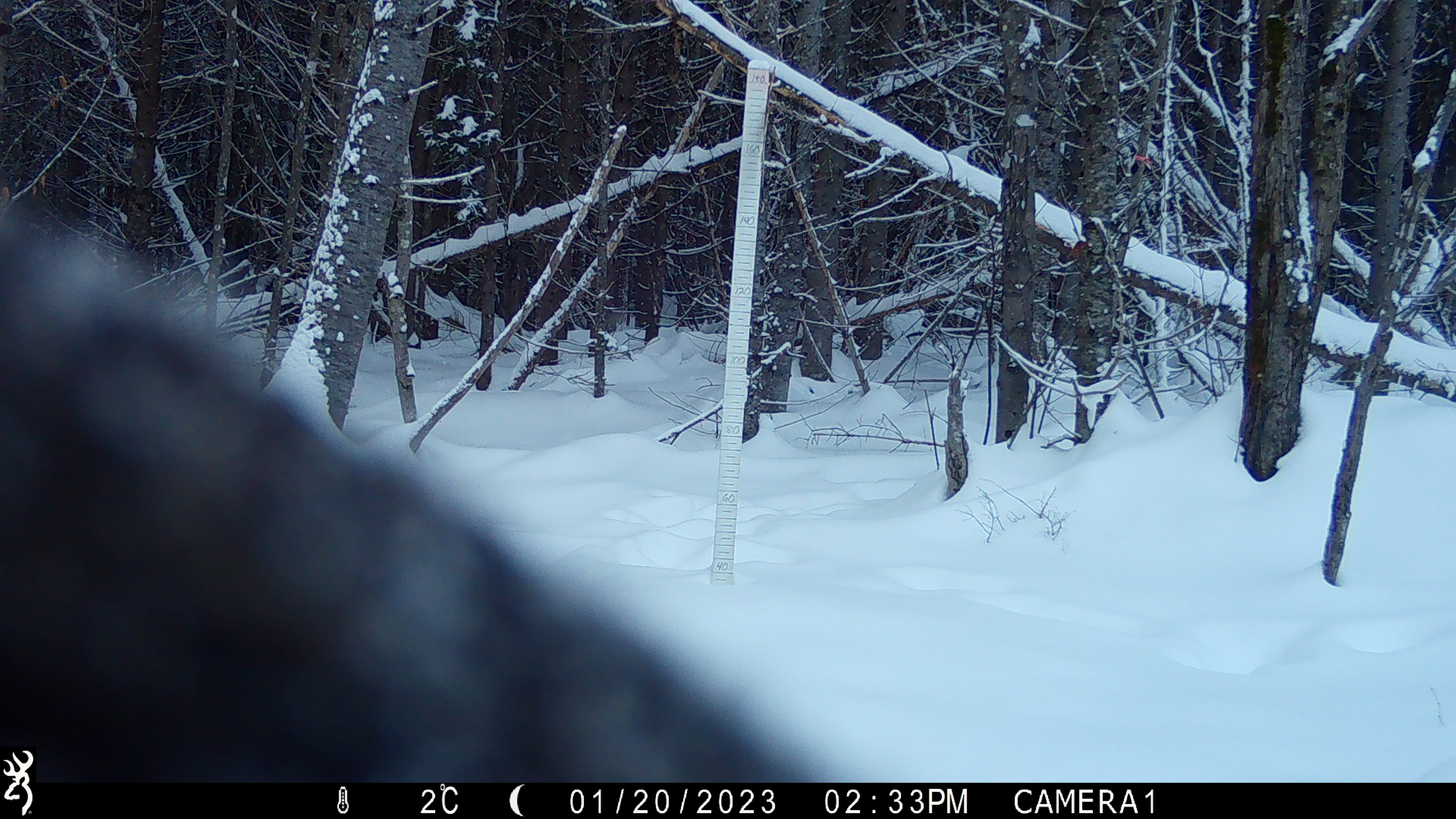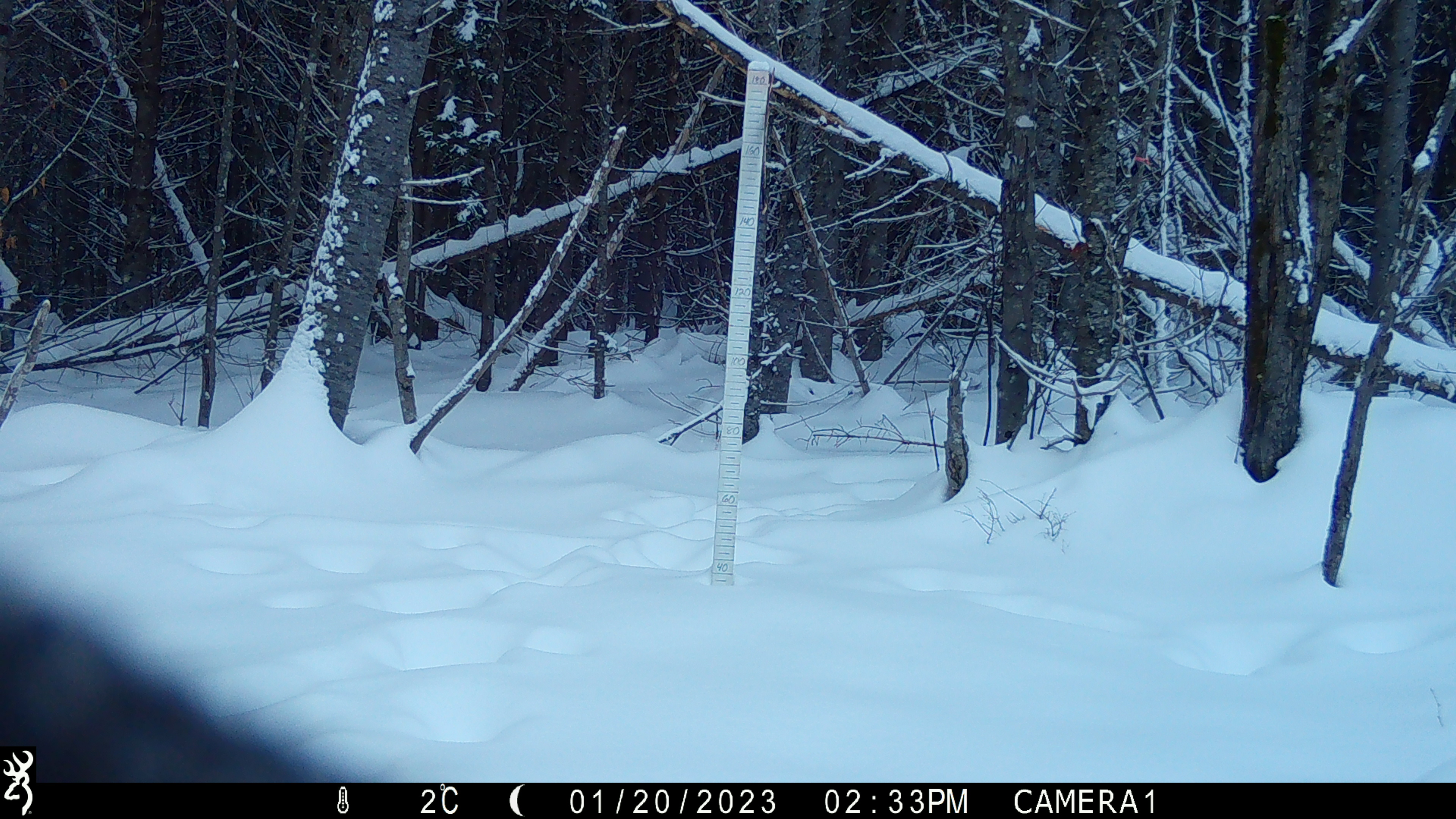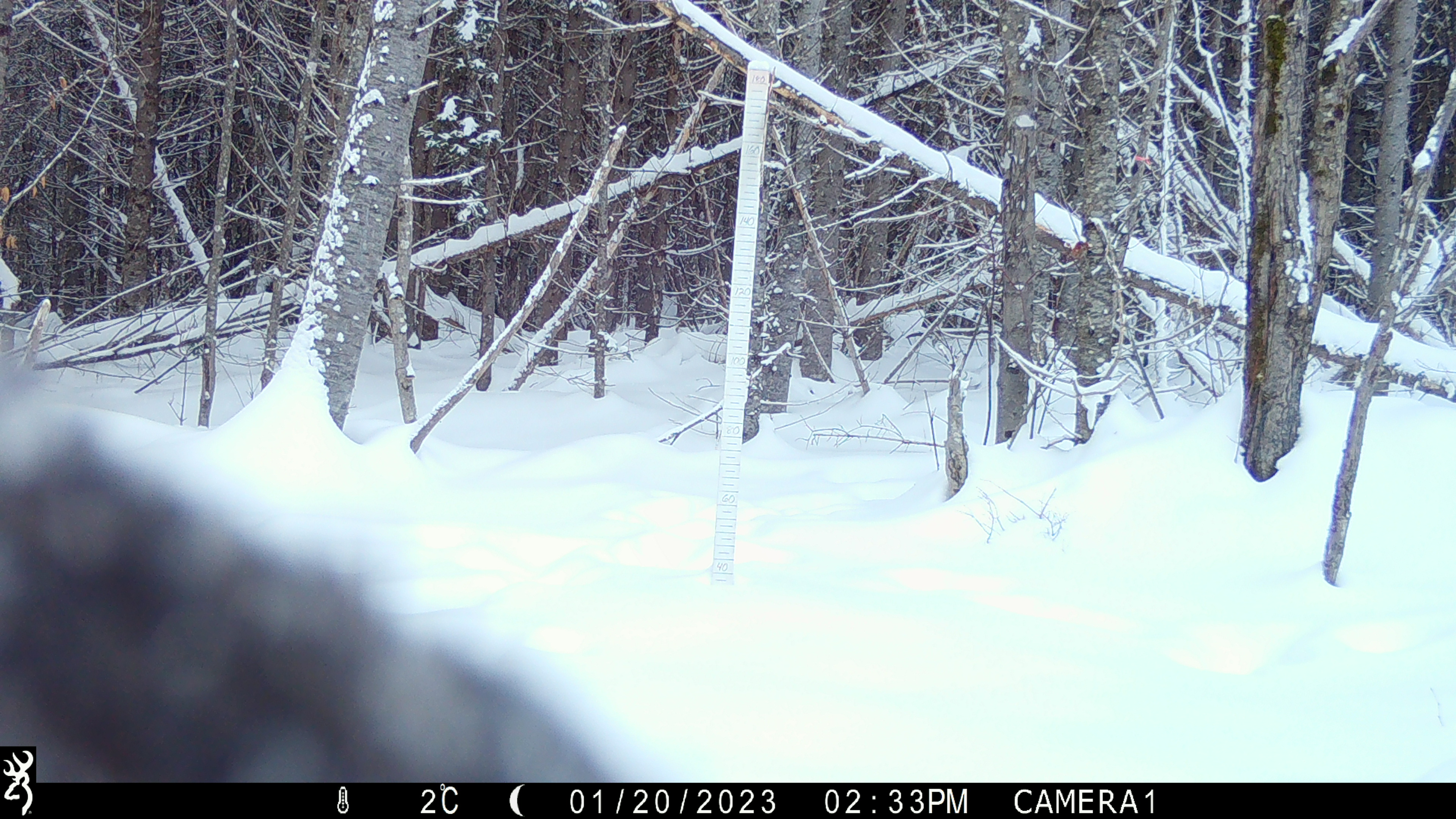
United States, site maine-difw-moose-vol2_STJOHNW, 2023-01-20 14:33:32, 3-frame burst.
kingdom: Animalia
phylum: Chordata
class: Mammalia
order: Artiodactyla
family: Cervidae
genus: Alces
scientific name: Alces alces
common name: moose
Moose (Alces alces).